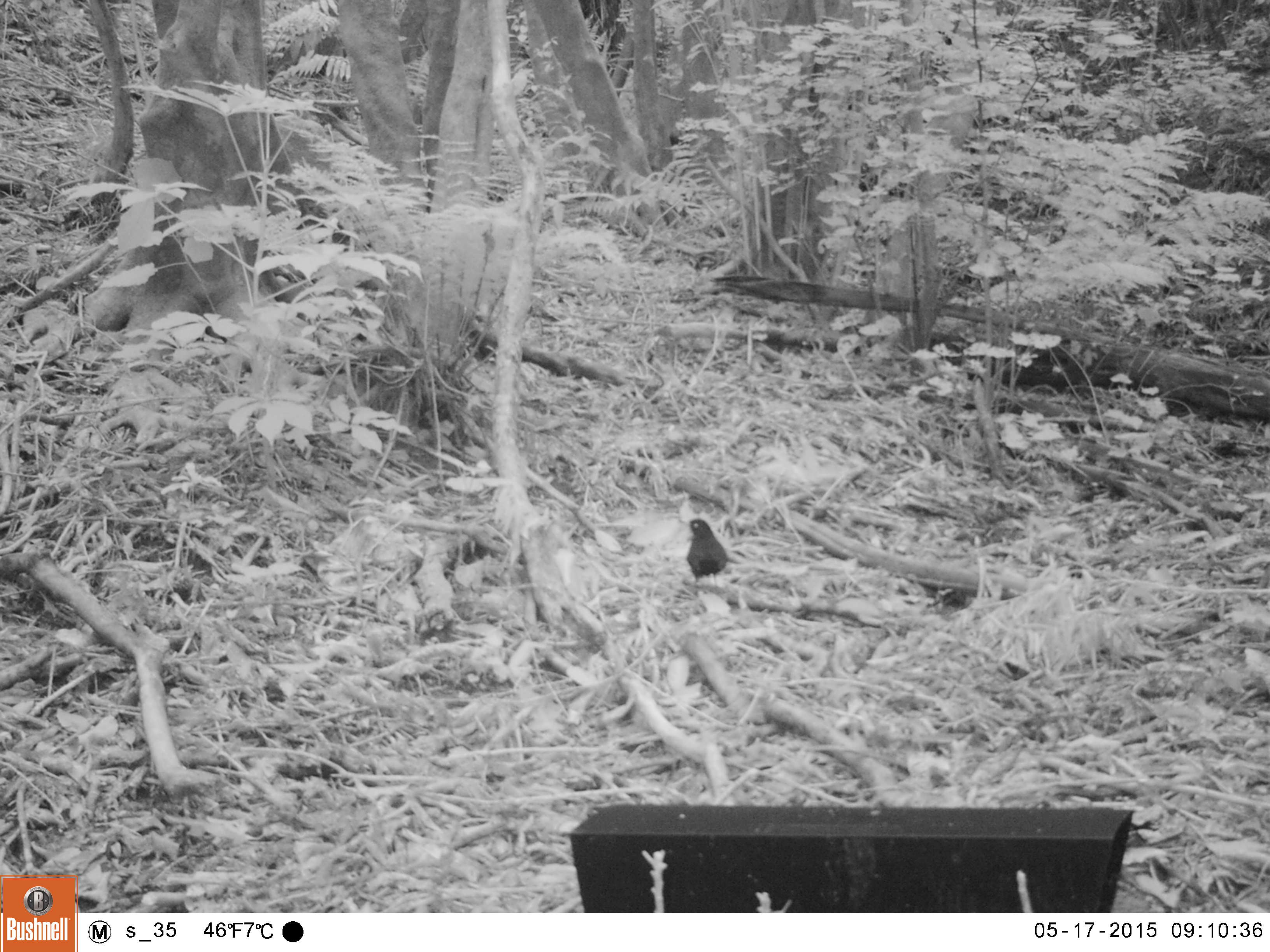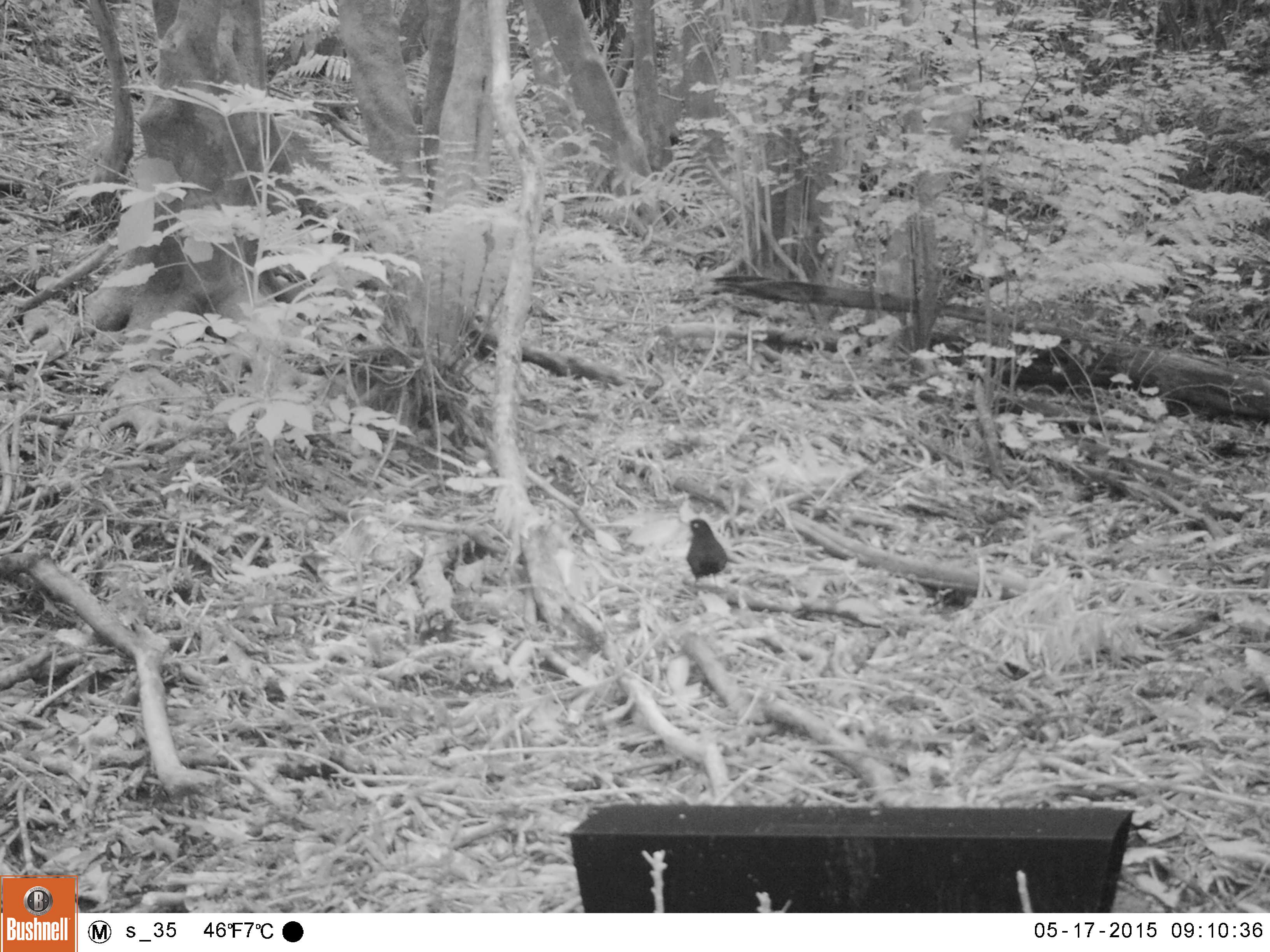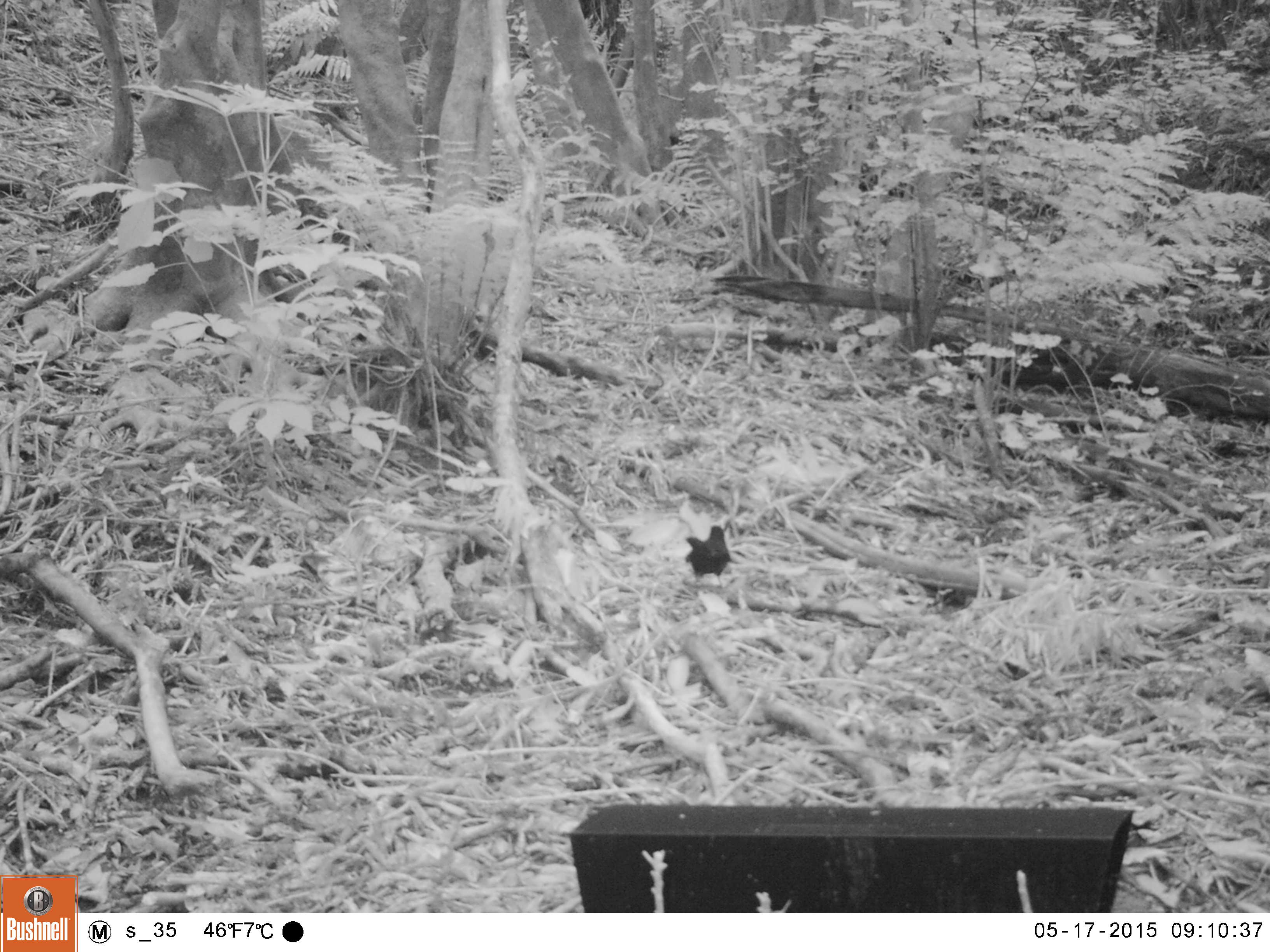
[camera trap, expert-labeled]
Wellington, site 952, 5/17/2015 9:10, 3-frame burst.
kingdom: Animalia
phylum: Chordata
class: Aves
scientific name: Aves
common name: bird